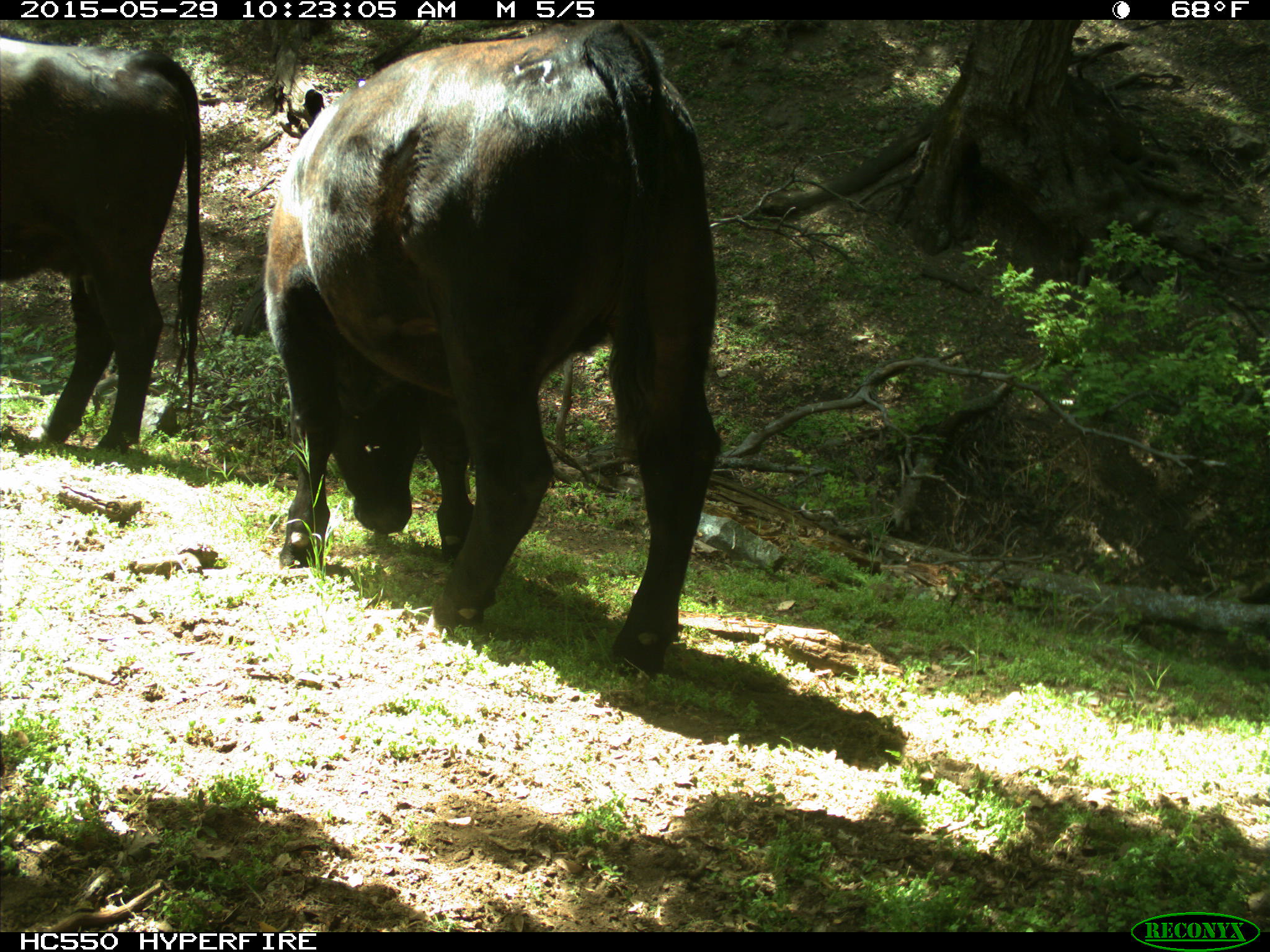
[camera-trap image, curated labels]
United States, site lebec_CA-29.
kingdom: Animalia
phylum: Chordata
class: Mammalia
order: Artiodactyla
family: Bovidae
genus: Bos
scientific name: Bos taurus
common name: domestic cow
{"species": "Bos taurus (domestic cow)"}